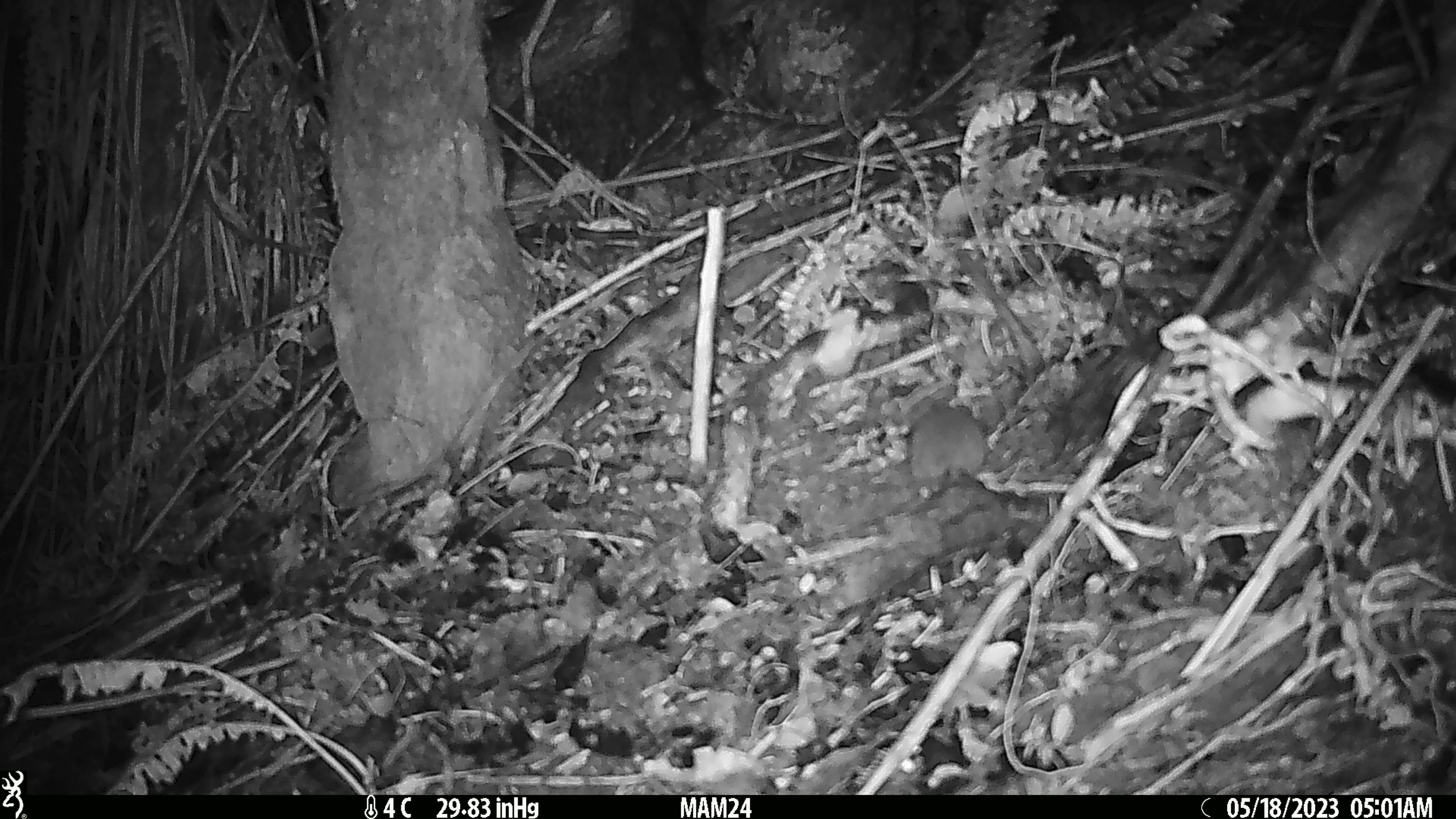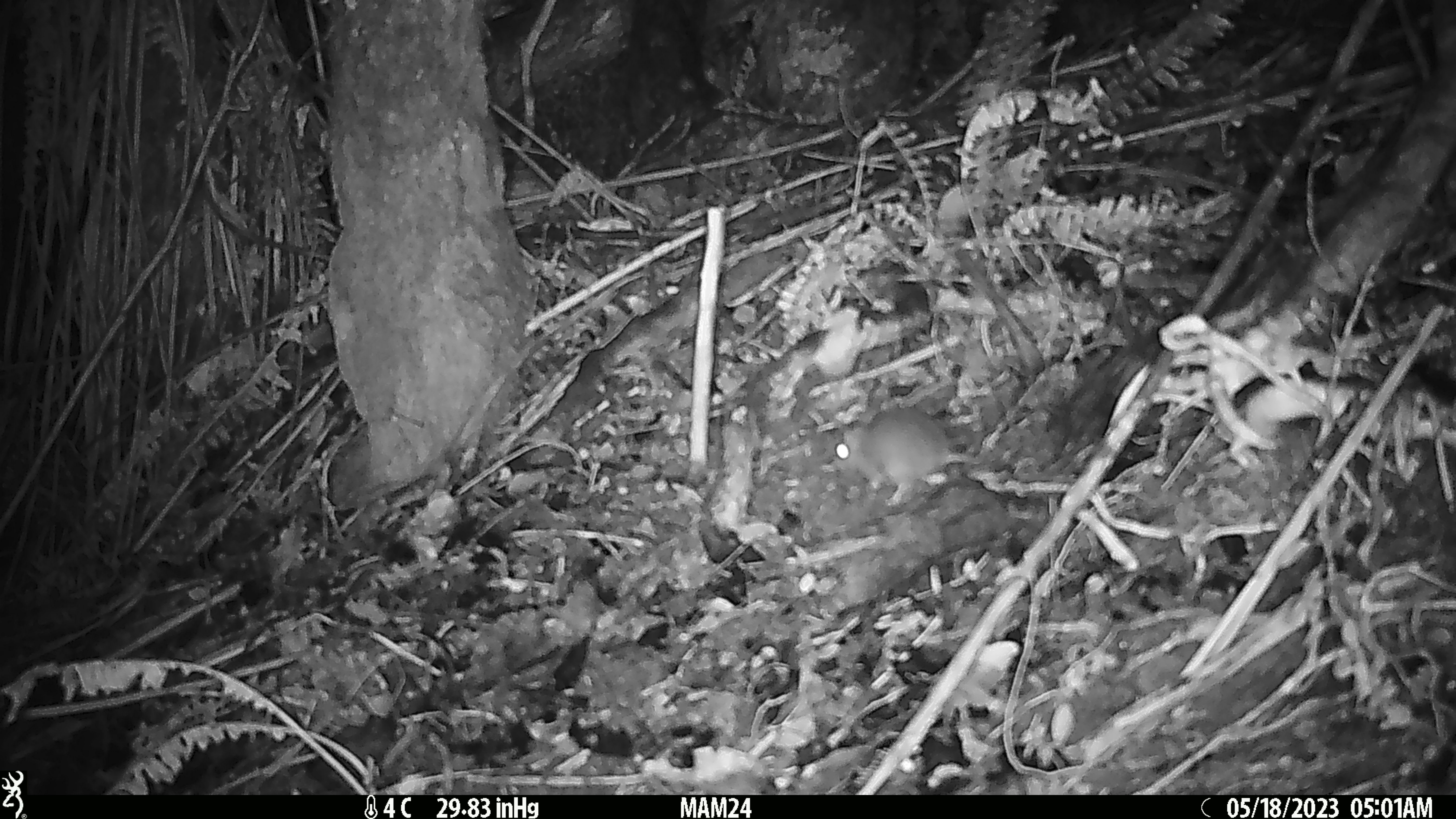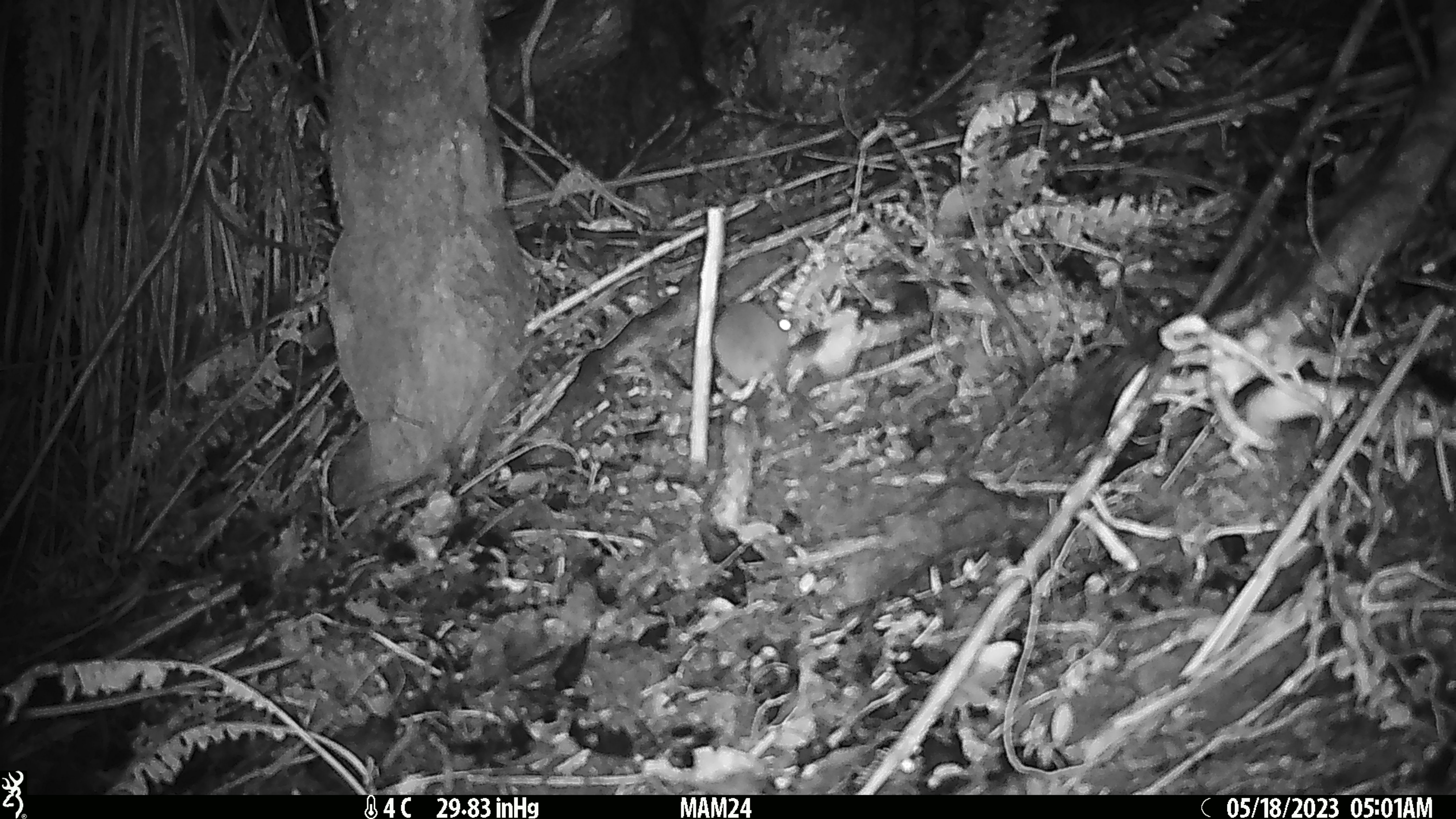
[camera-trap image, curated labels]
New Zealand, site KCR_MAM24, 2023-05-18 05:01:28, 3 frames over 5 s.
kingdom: Animalia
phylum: Chordata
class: Mammalia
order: Rodentia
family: Muridae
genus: Rattus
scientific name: Rattus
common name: rat